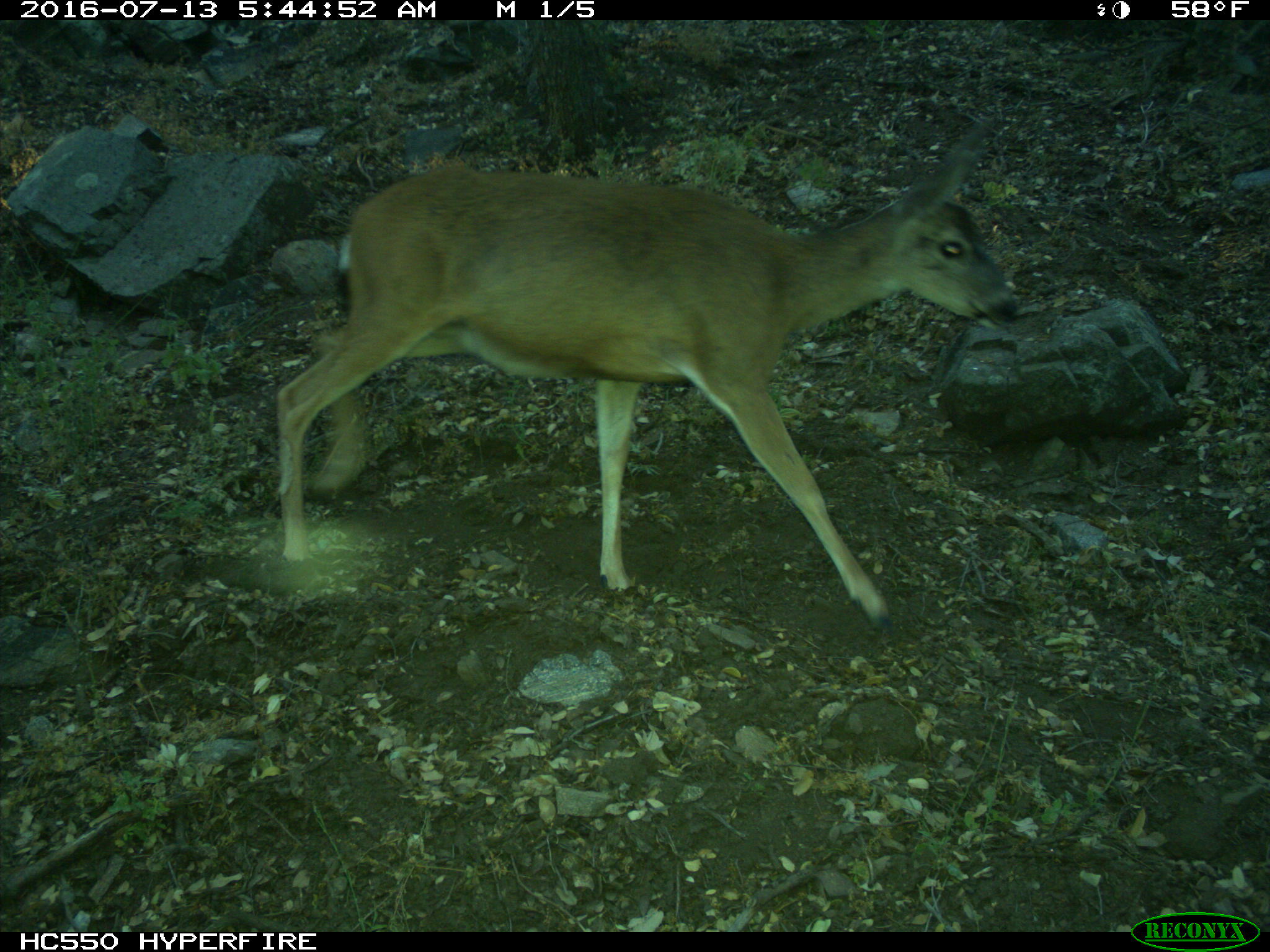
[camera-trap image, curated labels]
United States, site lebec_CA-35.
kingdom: Animalia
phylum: Chordata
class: Mammalia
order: Artiodactyla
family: Cervidae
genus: Odocoileus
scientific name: Odocoileus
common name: deer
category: unidentified deer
Unidentified deer (deer) (Odocoileus).